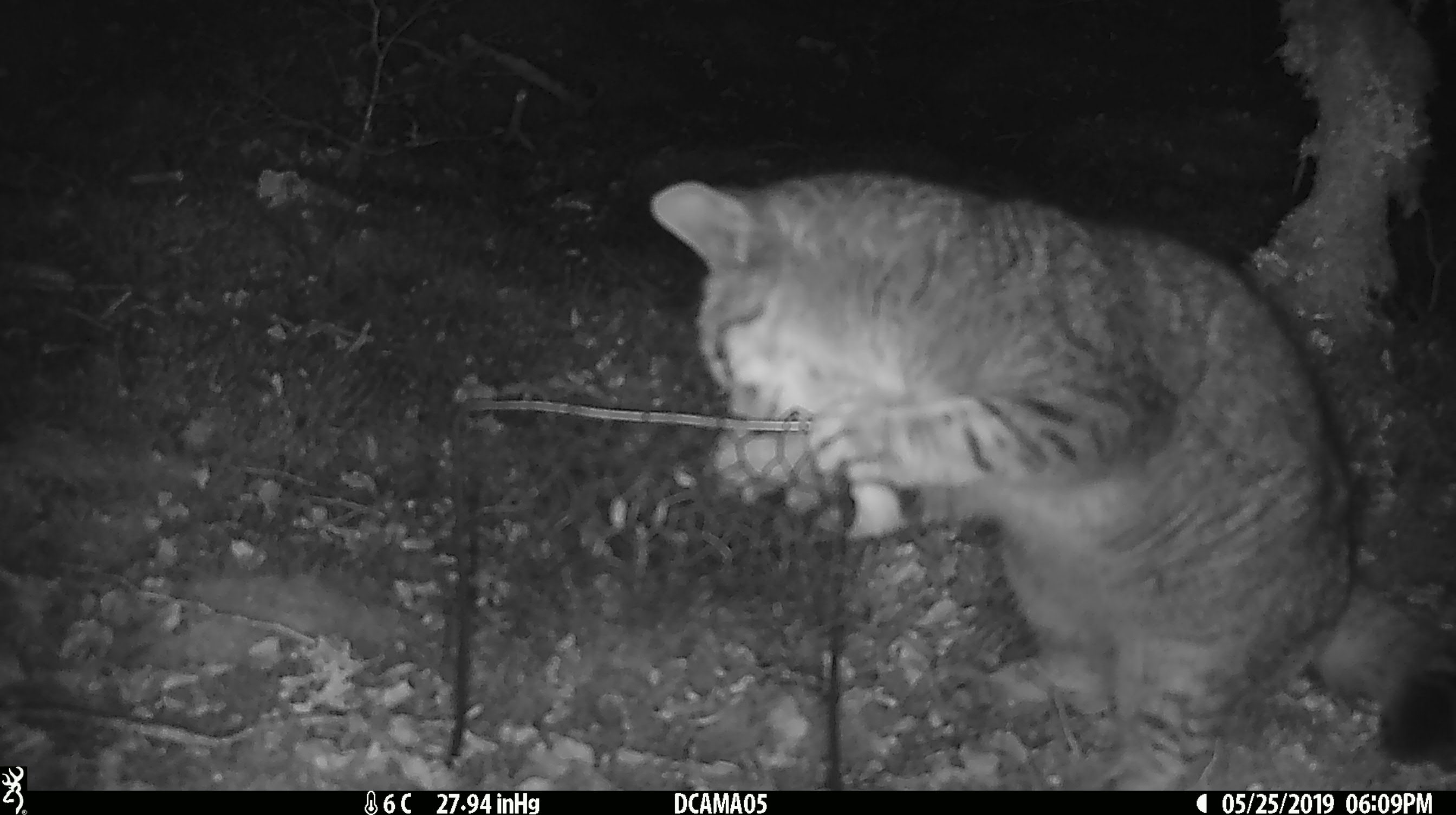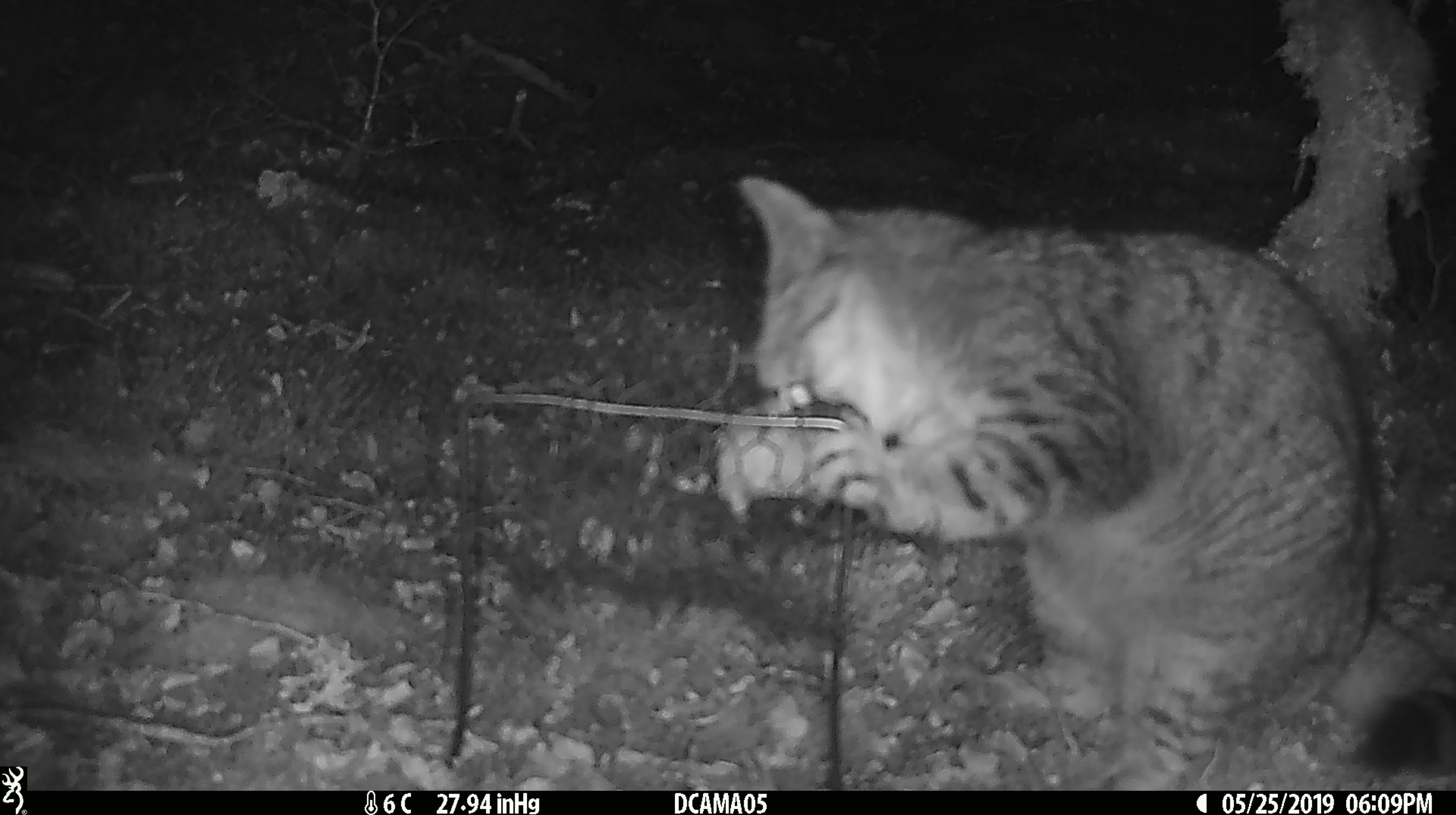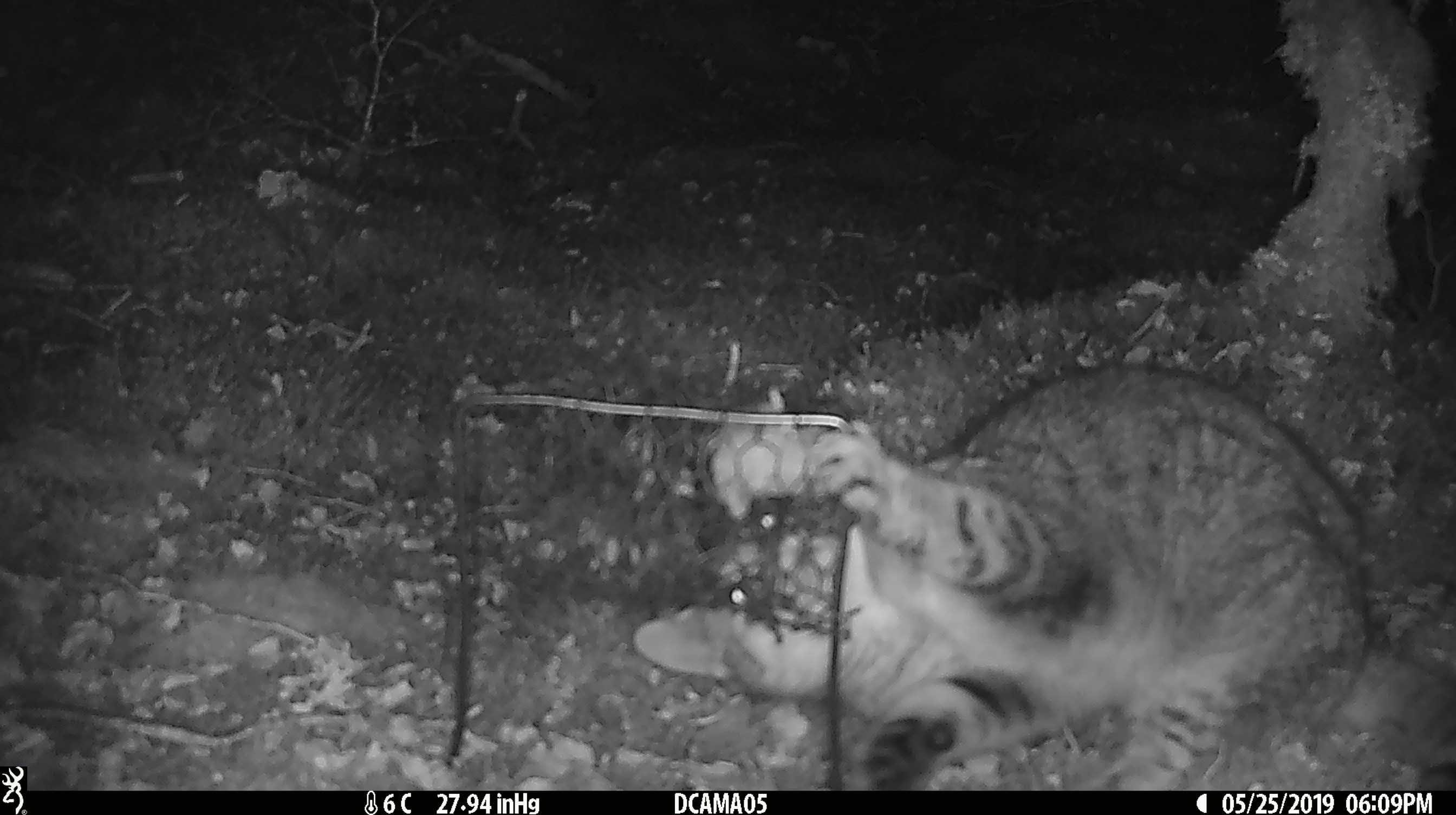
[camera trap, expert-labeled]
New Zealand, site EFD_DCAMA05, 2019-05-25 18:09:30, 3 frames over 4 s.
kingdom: Animalia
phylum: Chordata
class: Mammalia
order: Carnivora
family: Felidae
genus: Felis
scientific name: Felis catus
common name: domestic cat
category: cat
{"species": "cat (domestic cat) (Felis catus)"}